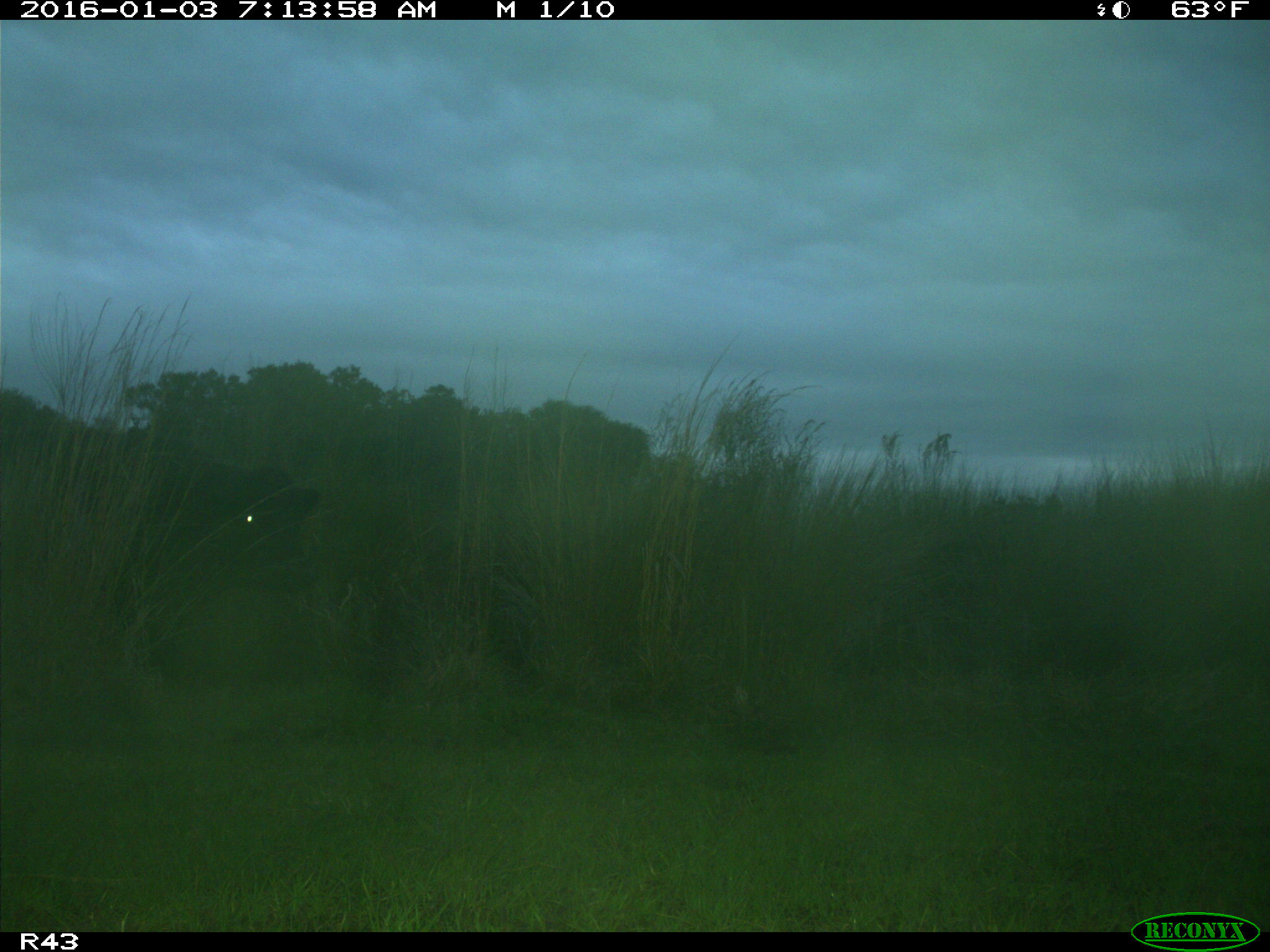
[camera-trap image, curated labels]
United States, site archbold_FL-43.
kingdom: Animalia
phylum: Chordata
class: Mammalia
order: Artiodactyla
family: Bovidae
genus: Bos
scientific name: Bos taurus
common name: domestic cow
Bos taurus (domestic cow).